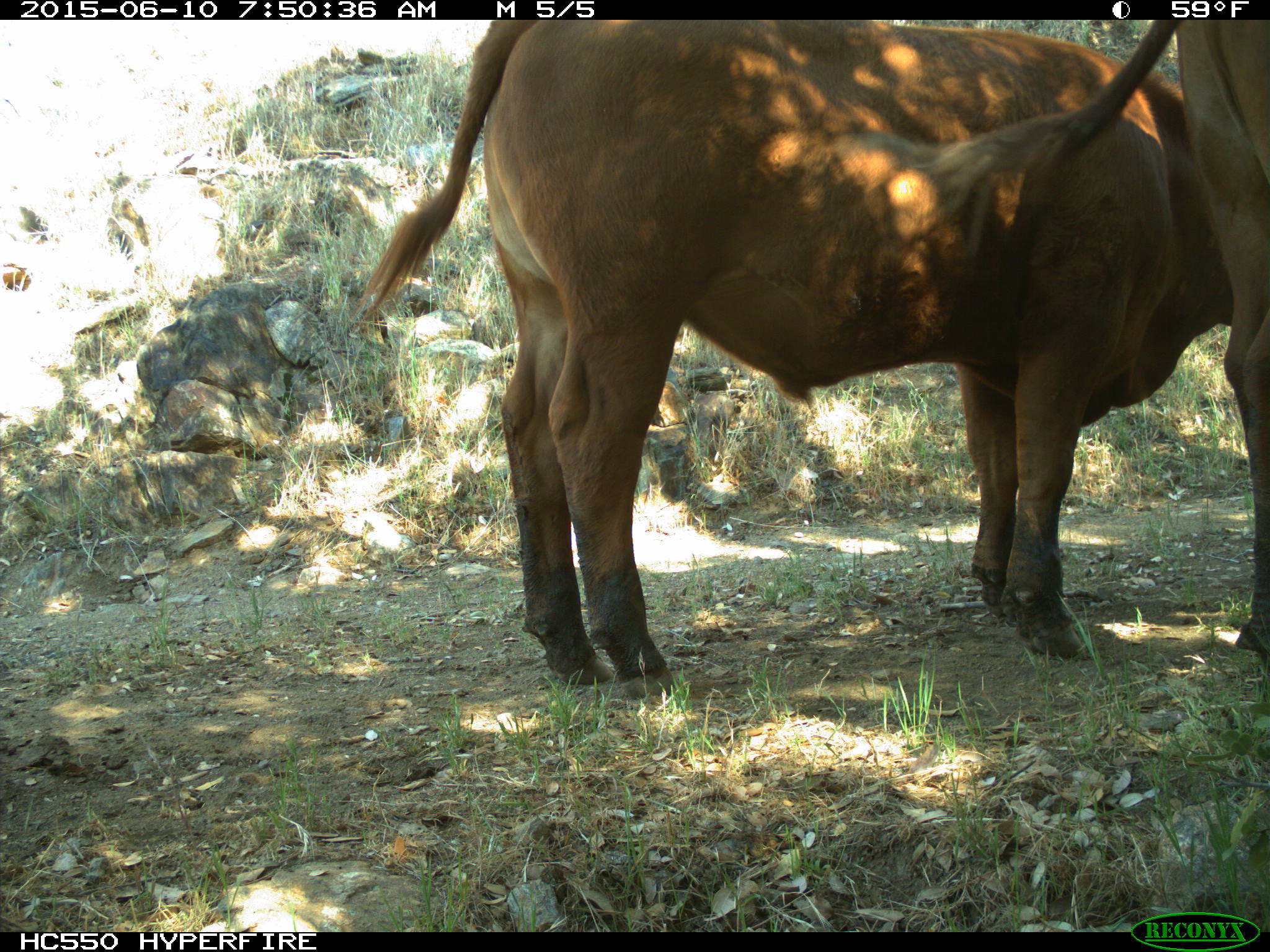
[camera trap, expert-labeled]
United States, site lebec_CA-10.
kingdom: Animalia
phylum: Chordata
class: Mammalia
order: Artiodactyla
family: Bovidae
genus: Bos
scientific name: Bos taurus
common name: domestic cow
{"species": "Bos taurus (domestic cow)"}